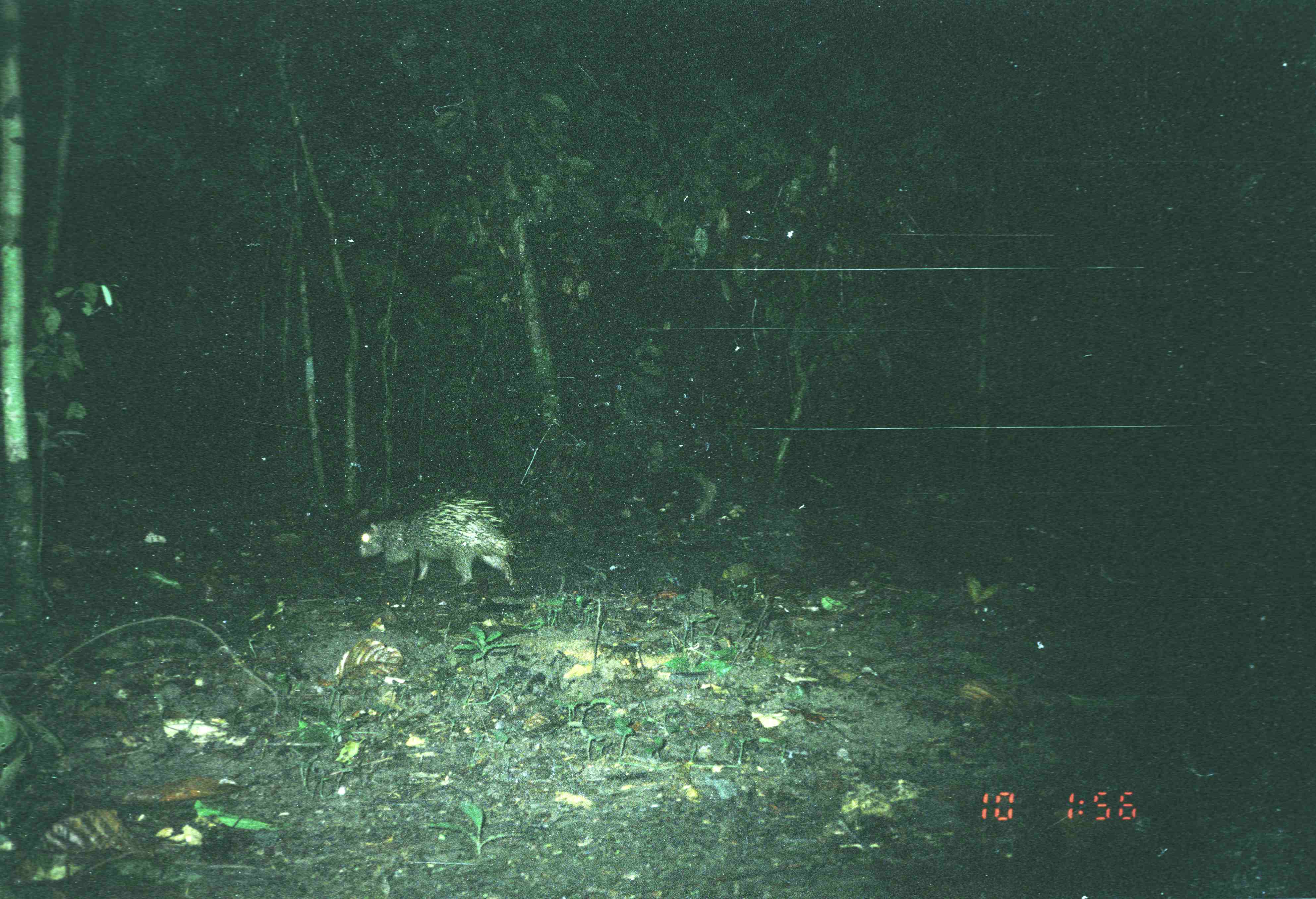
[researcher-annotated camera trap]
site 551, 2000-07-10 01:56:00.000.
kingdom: Animalia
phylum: Chordata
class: Mammalia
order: Rodentia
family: Hystricidae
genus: Hystrix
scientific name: Hystrix brachyura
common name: east asian porcupine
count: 1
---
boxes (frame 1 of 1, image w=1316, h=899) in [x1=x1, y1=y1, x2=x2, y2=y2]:
hystrix brachyura: [x1=353, y1=491, x2=514, y2=590]